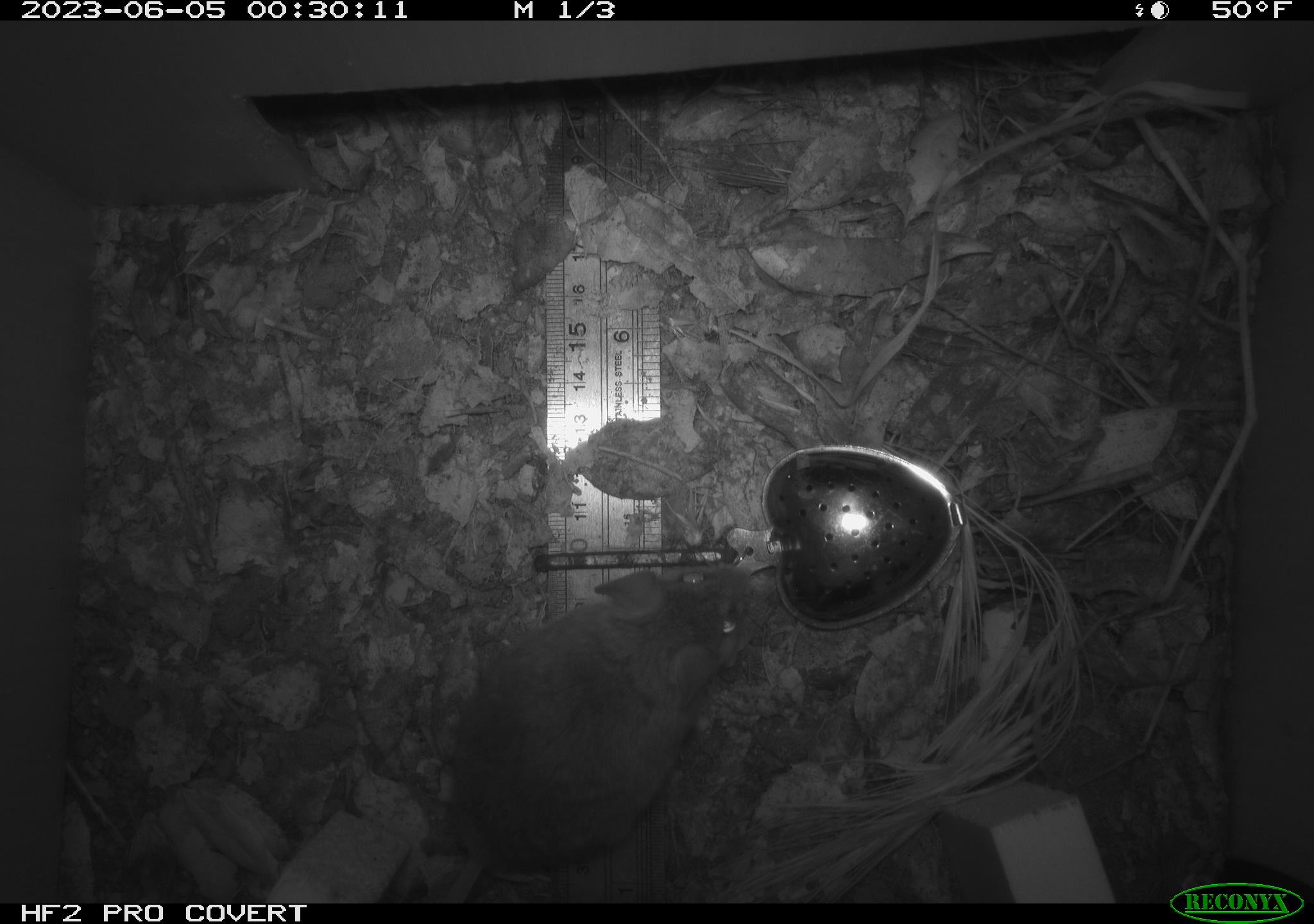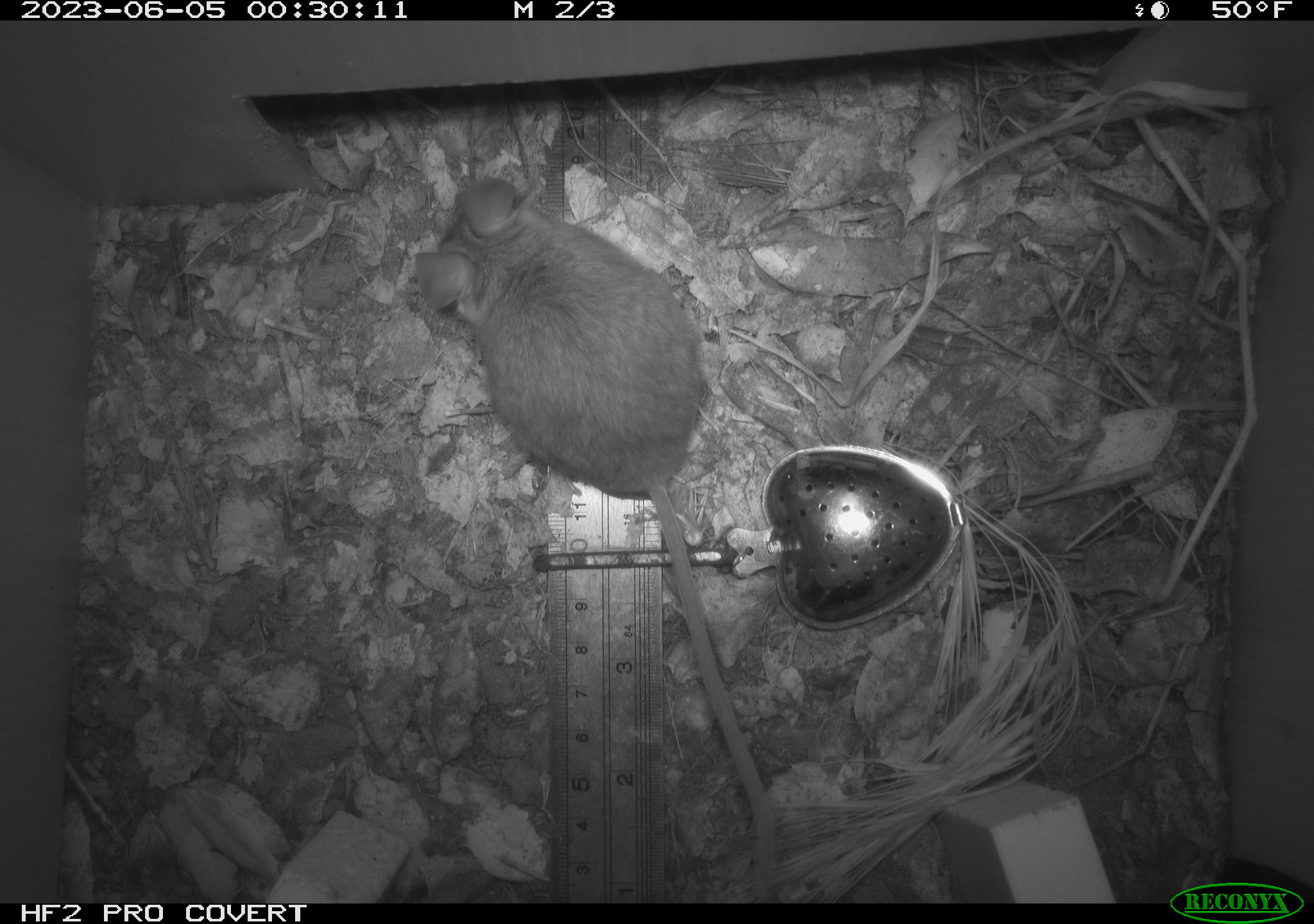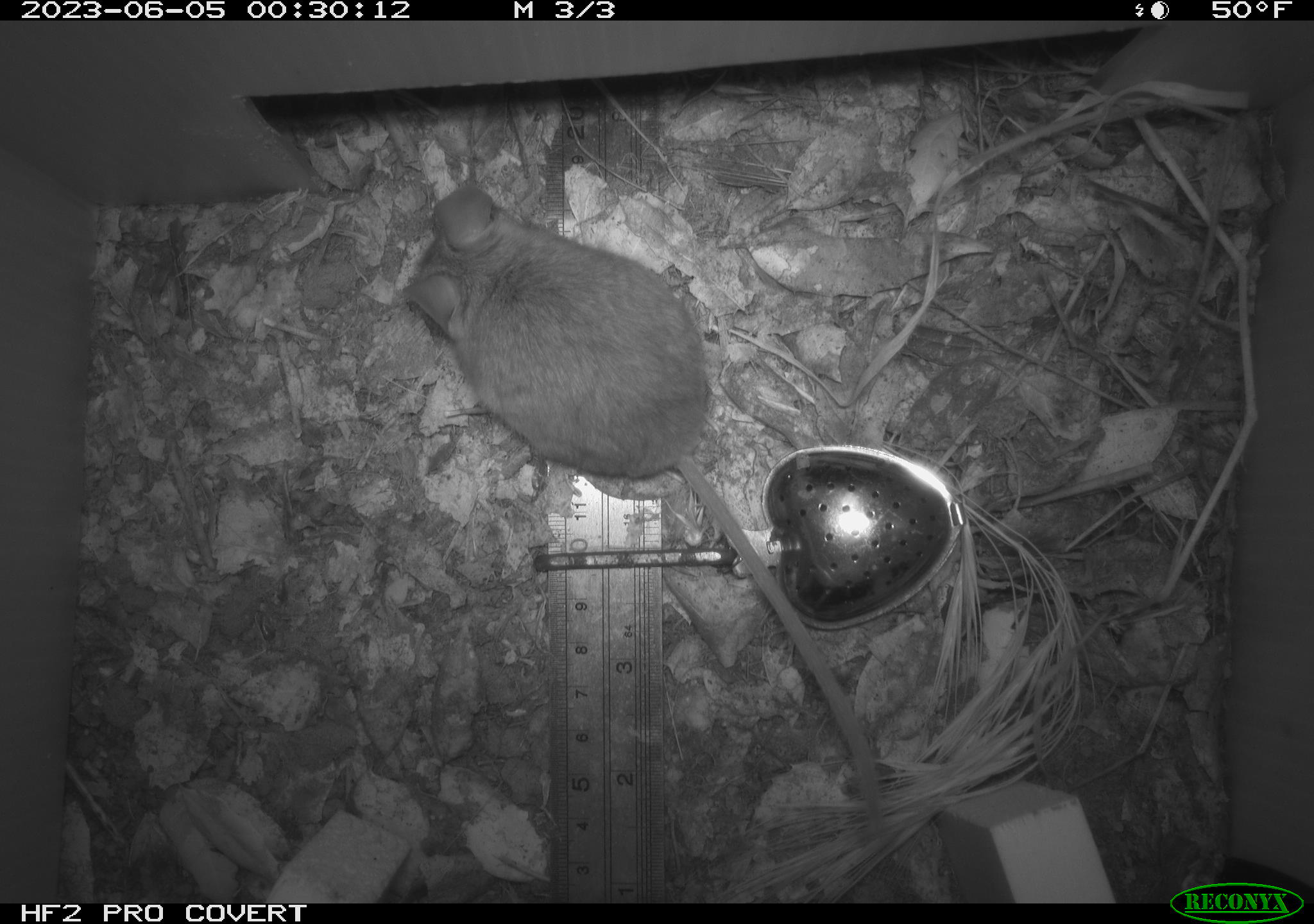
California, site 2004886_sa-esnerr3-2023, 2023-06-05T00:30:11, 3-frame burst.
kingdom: Animalia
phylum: Chordata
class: Mammalia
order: Rodentia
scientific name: Rodentia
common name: mouse species